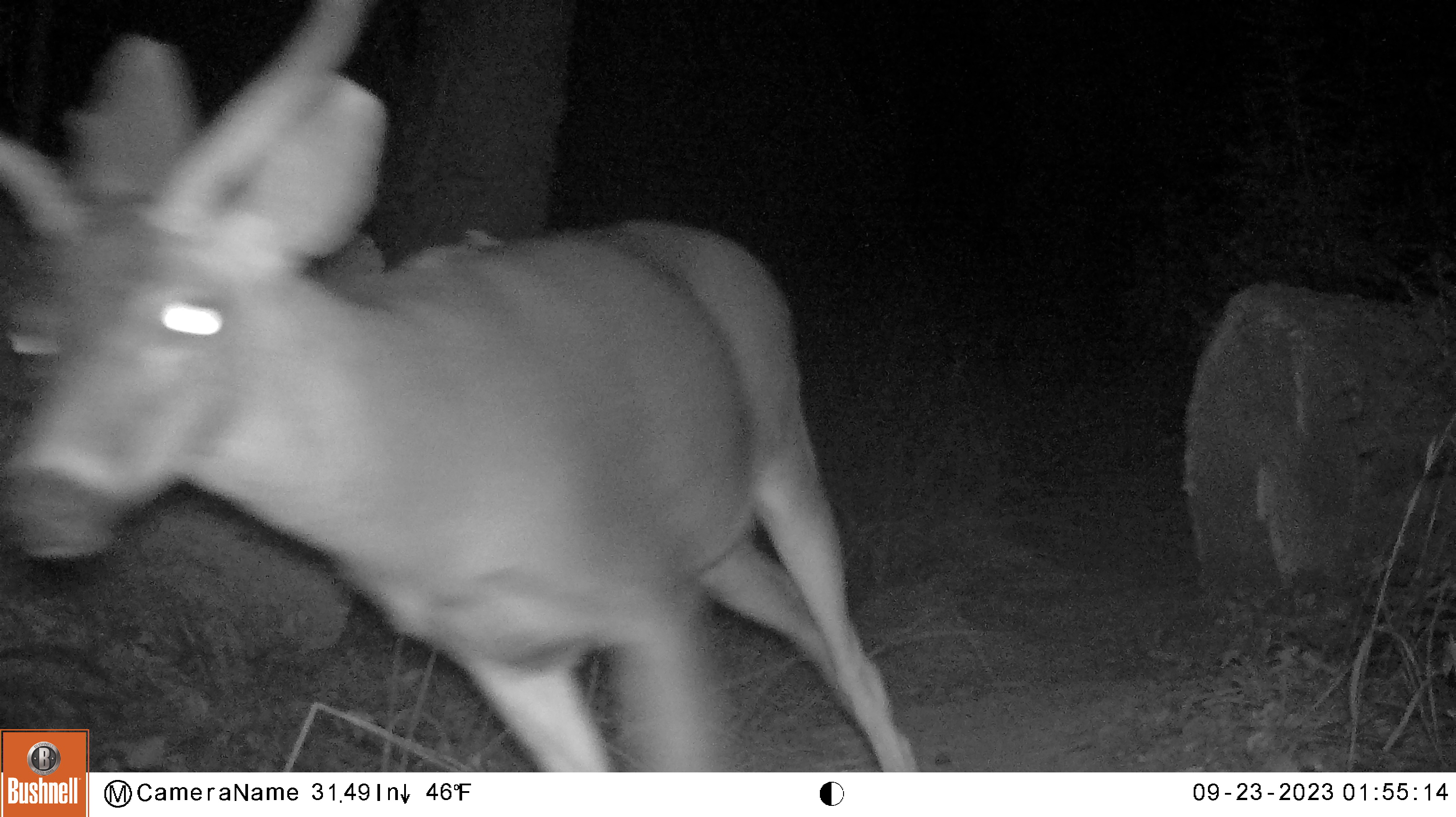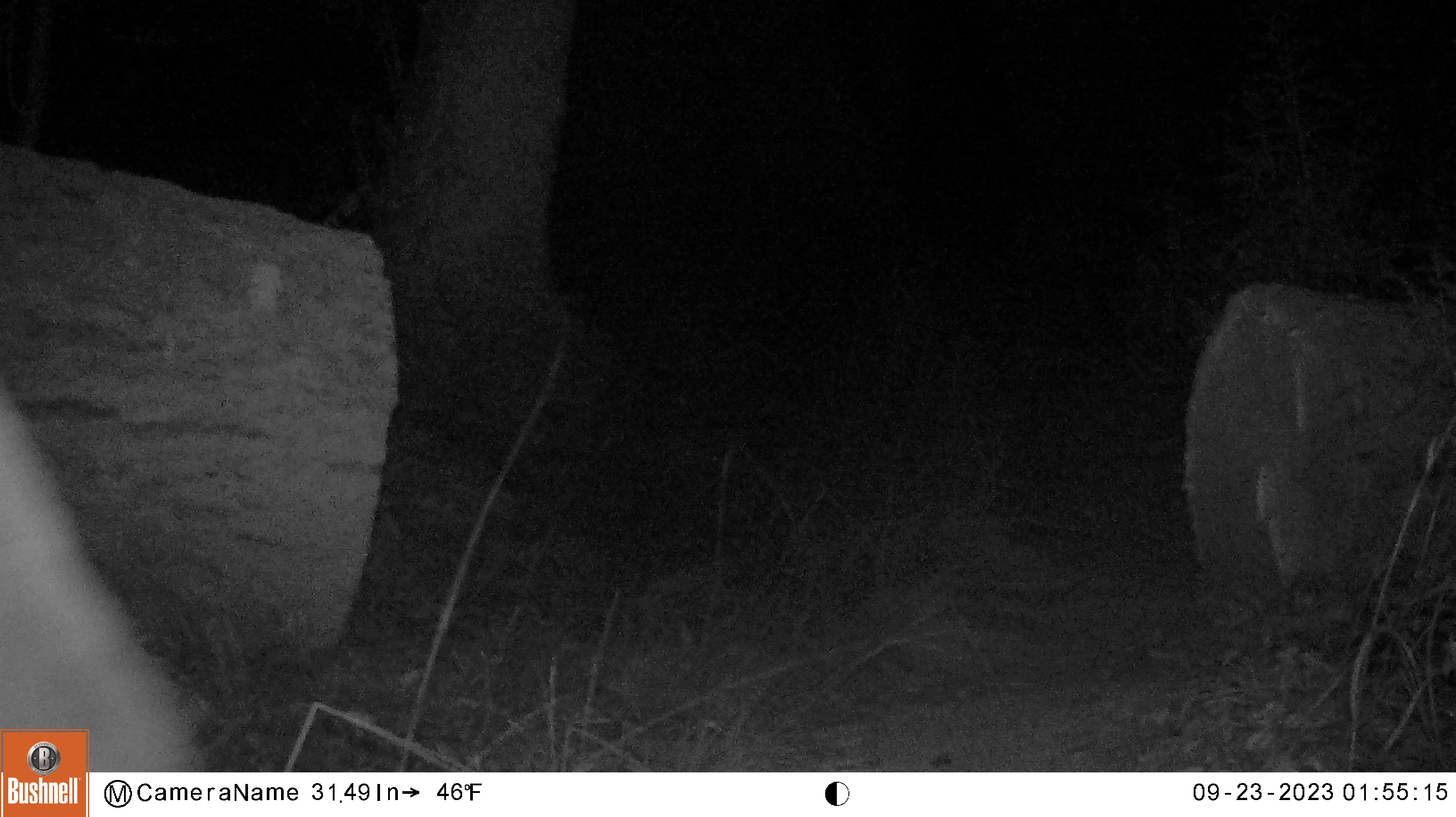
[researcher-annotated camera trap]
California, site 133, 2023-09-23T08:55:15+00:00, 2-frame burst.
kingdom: Animalia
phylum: Chordata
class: Mammalia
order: Artiodactyla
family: Cervidae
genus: Odocoileus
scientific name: Odocoileus hemionus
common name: mule deer